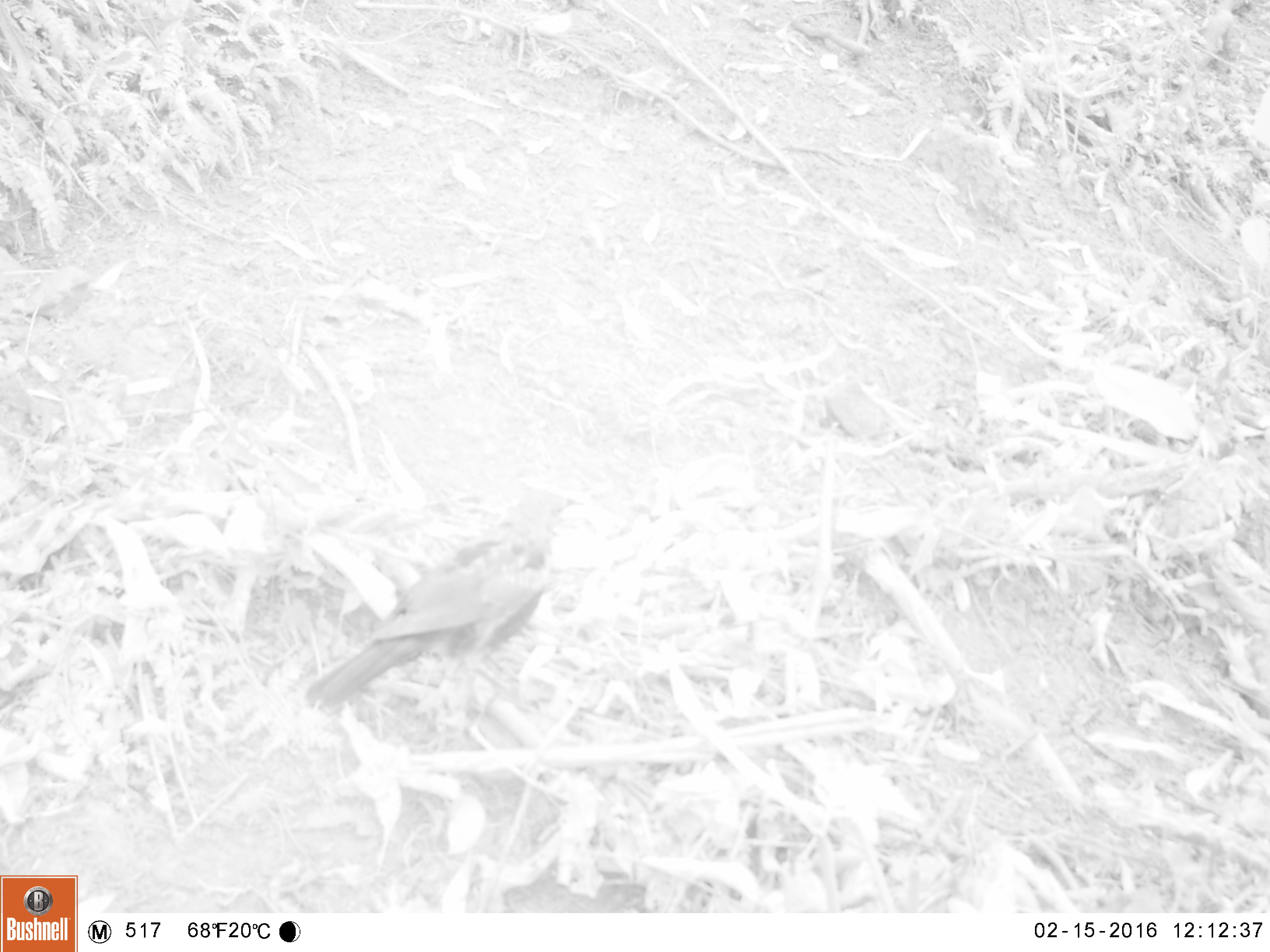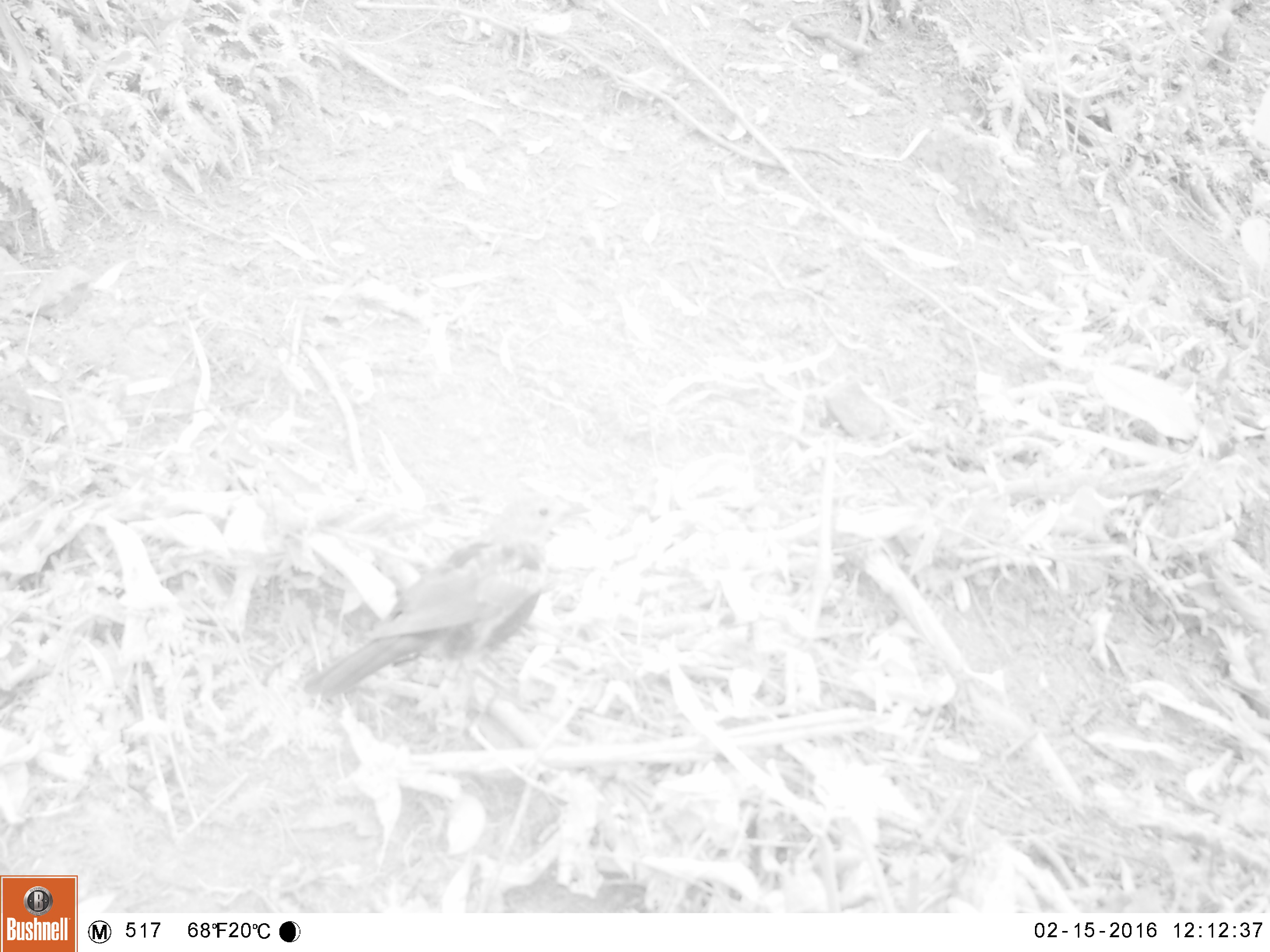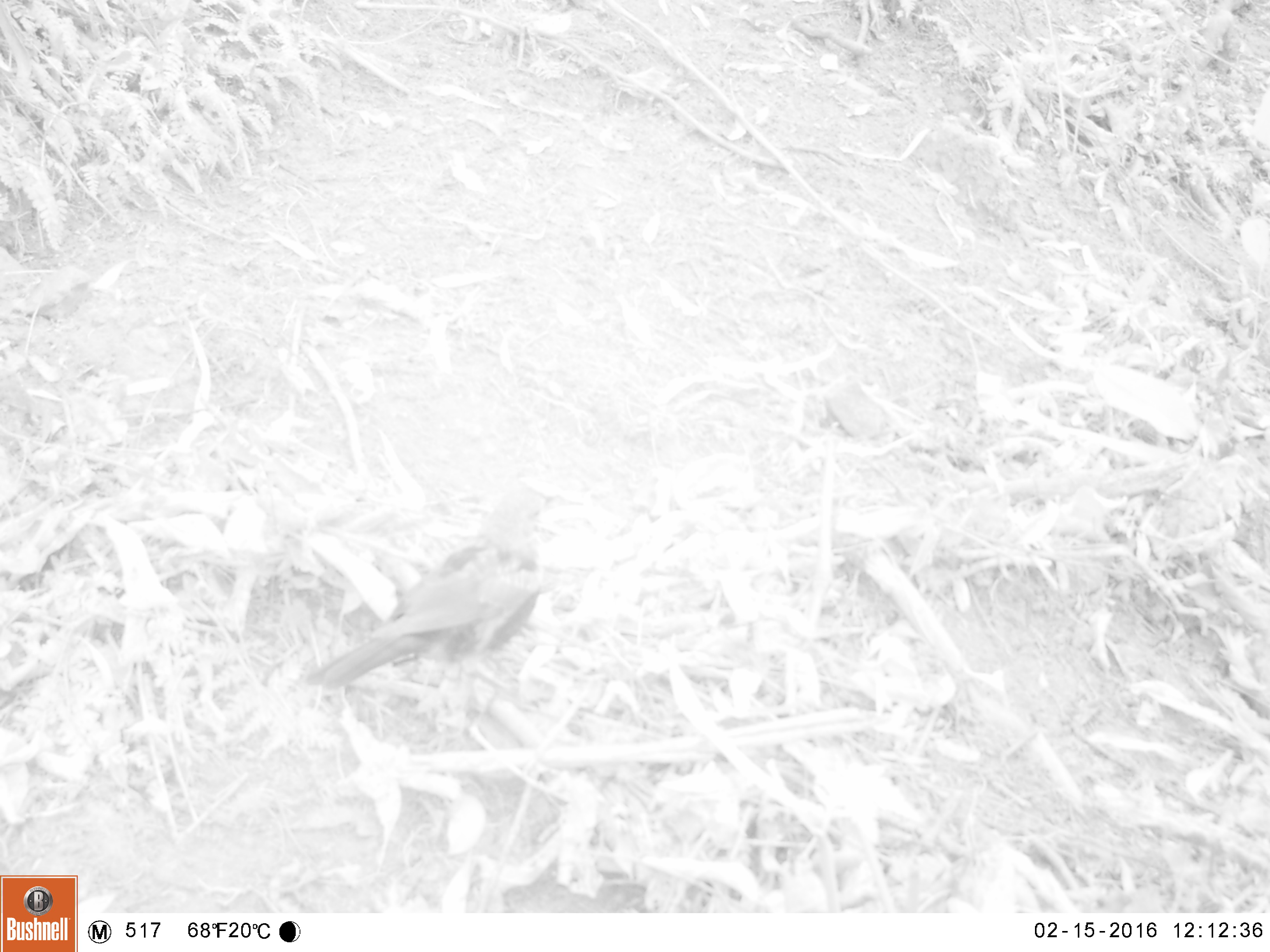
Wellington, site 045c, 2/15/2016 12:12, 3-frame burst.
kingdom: Animalia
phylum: Chordata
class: Aves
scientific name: Aves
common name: bird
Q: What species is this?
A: Bird (Aves).